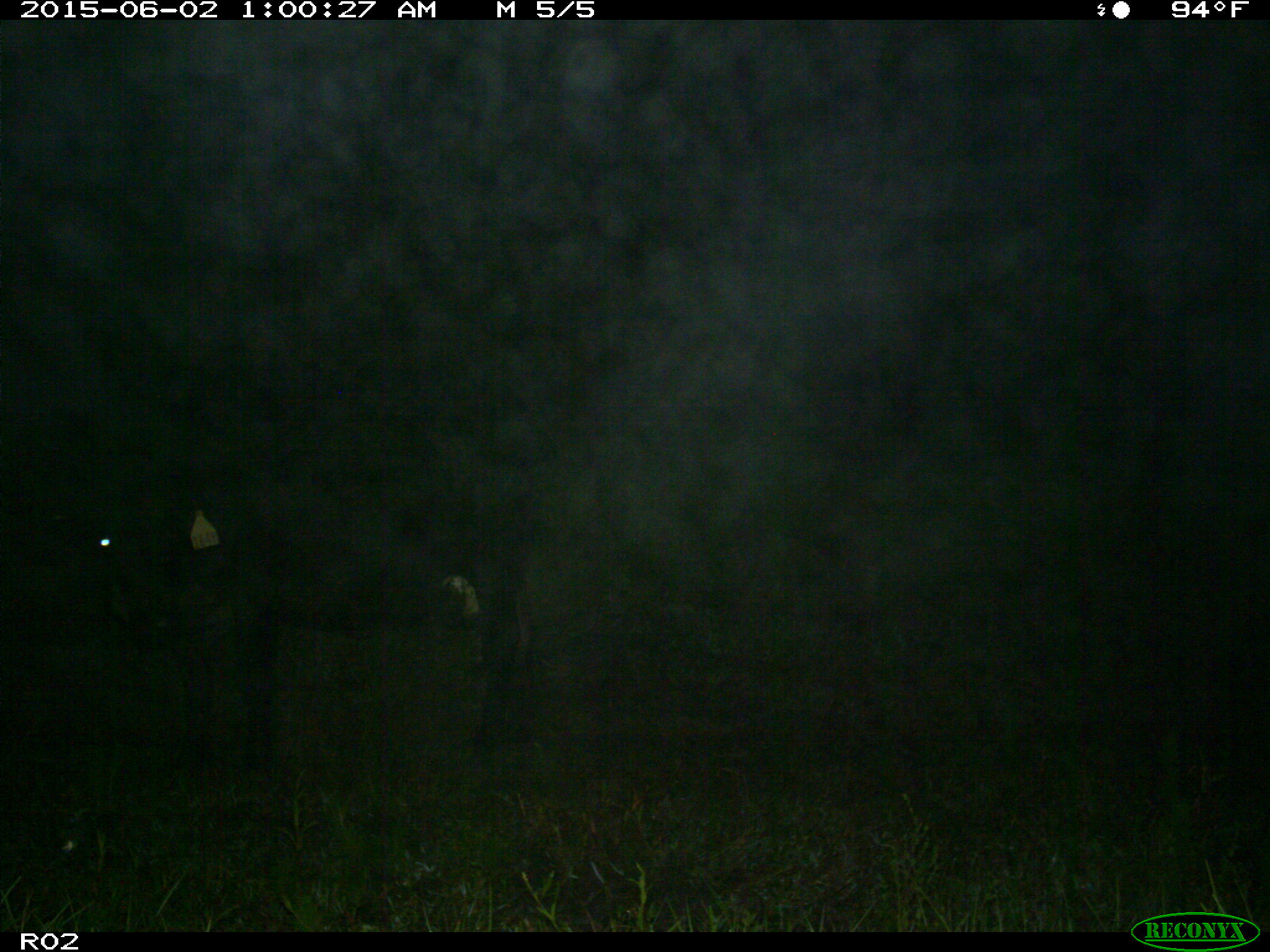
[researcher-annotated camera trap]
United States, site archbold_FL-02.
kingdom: Animalia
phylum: Chordata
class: Mammalia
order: Artiodactyla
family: Bovidae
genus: Bos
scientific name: Bos taurus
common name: domestic cow